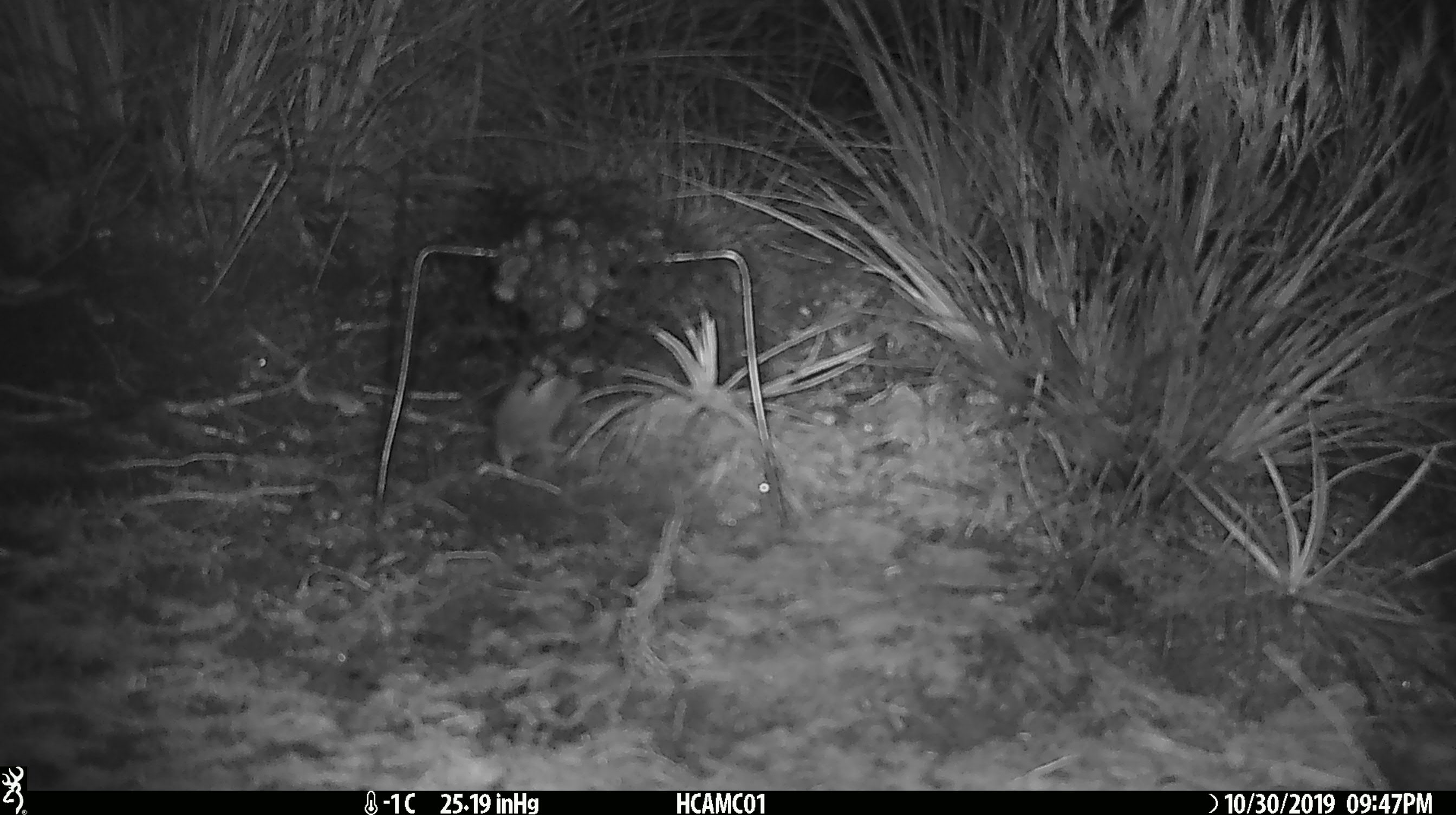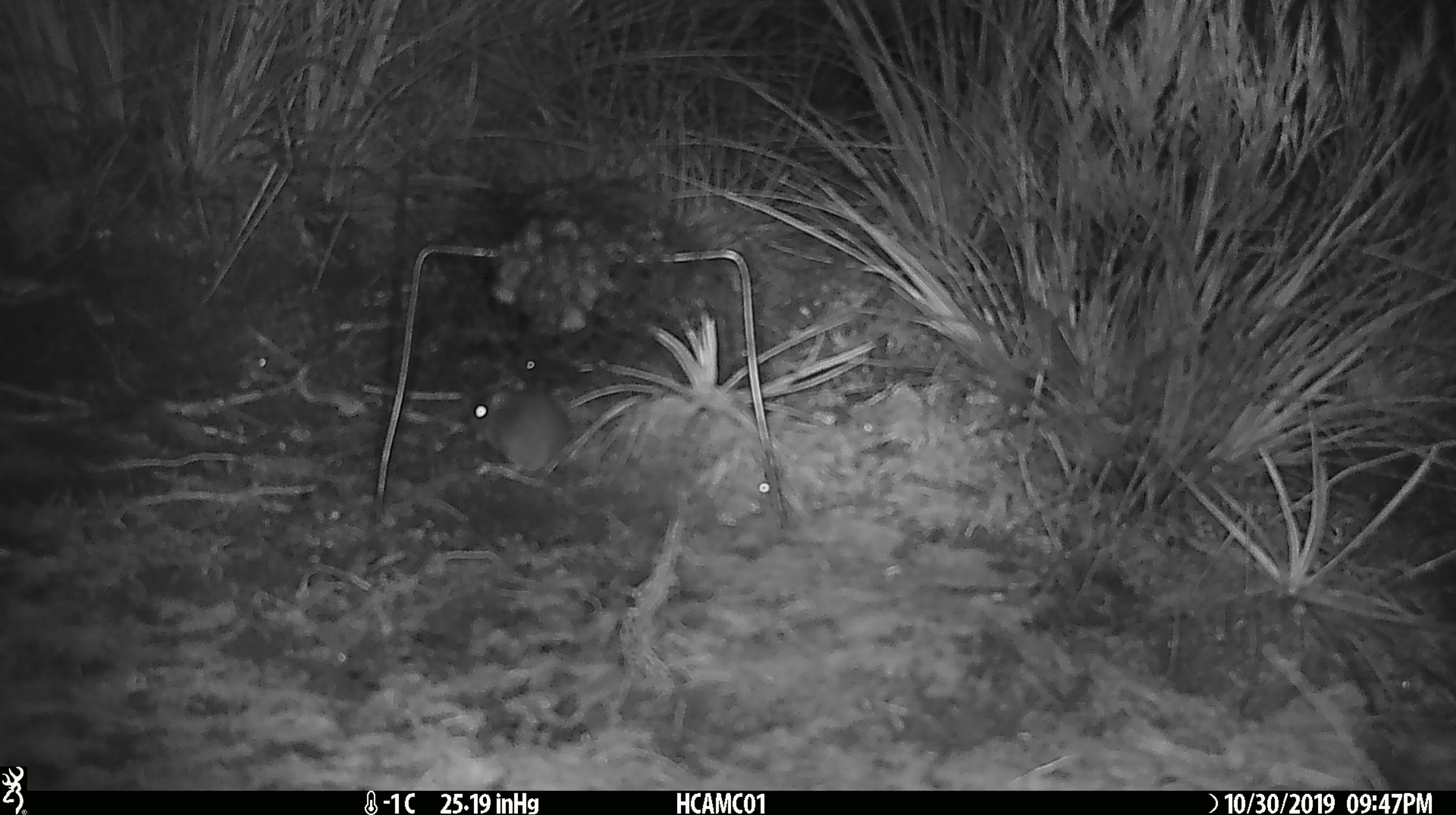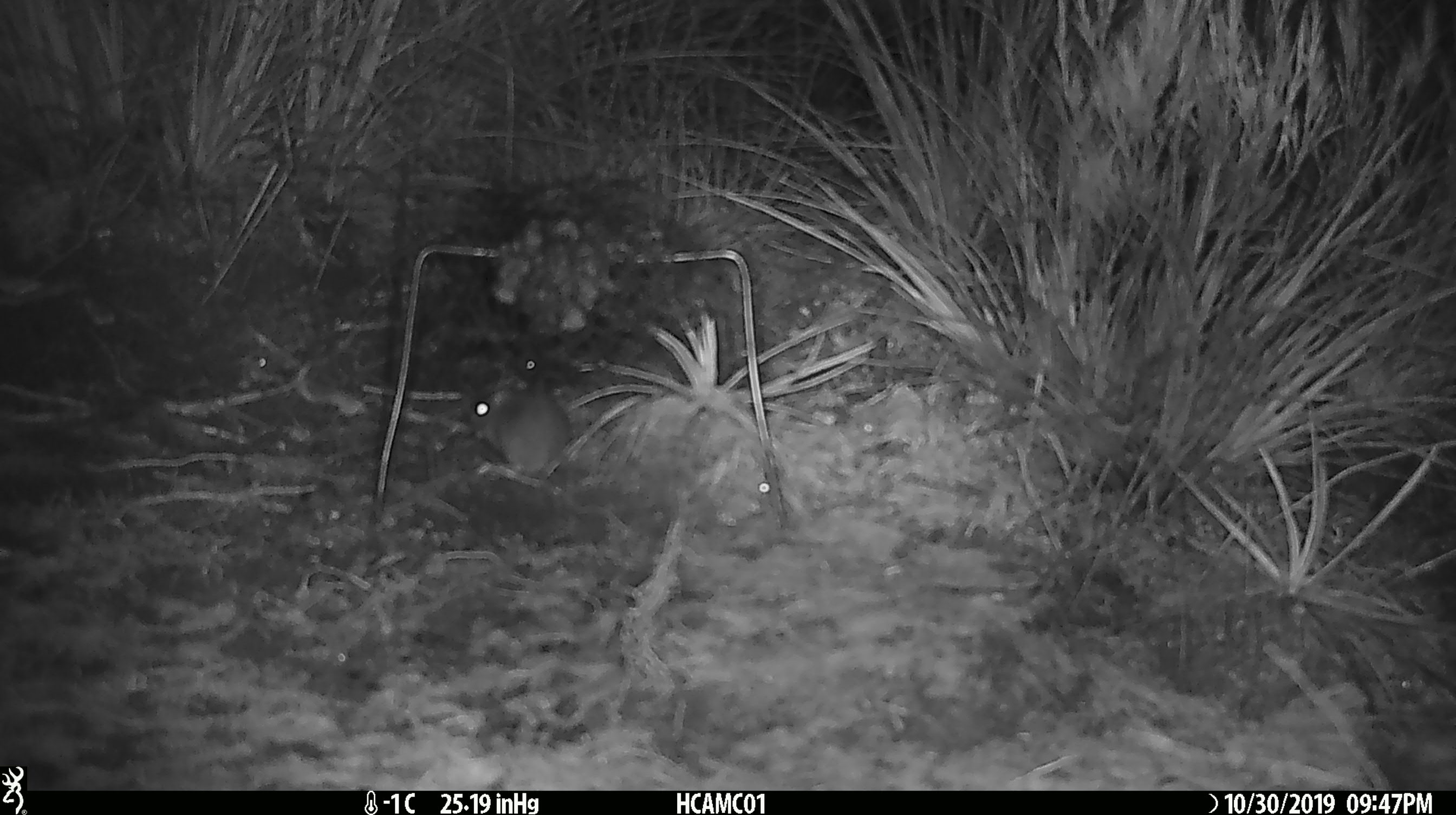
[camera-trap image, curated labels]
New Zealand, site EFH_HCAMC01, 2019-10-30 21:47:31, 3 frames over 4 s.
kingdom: Animalia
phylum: Chordata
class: Mammalia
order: Rodentia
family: Muridae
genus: Mus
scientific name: Mus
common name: mouse